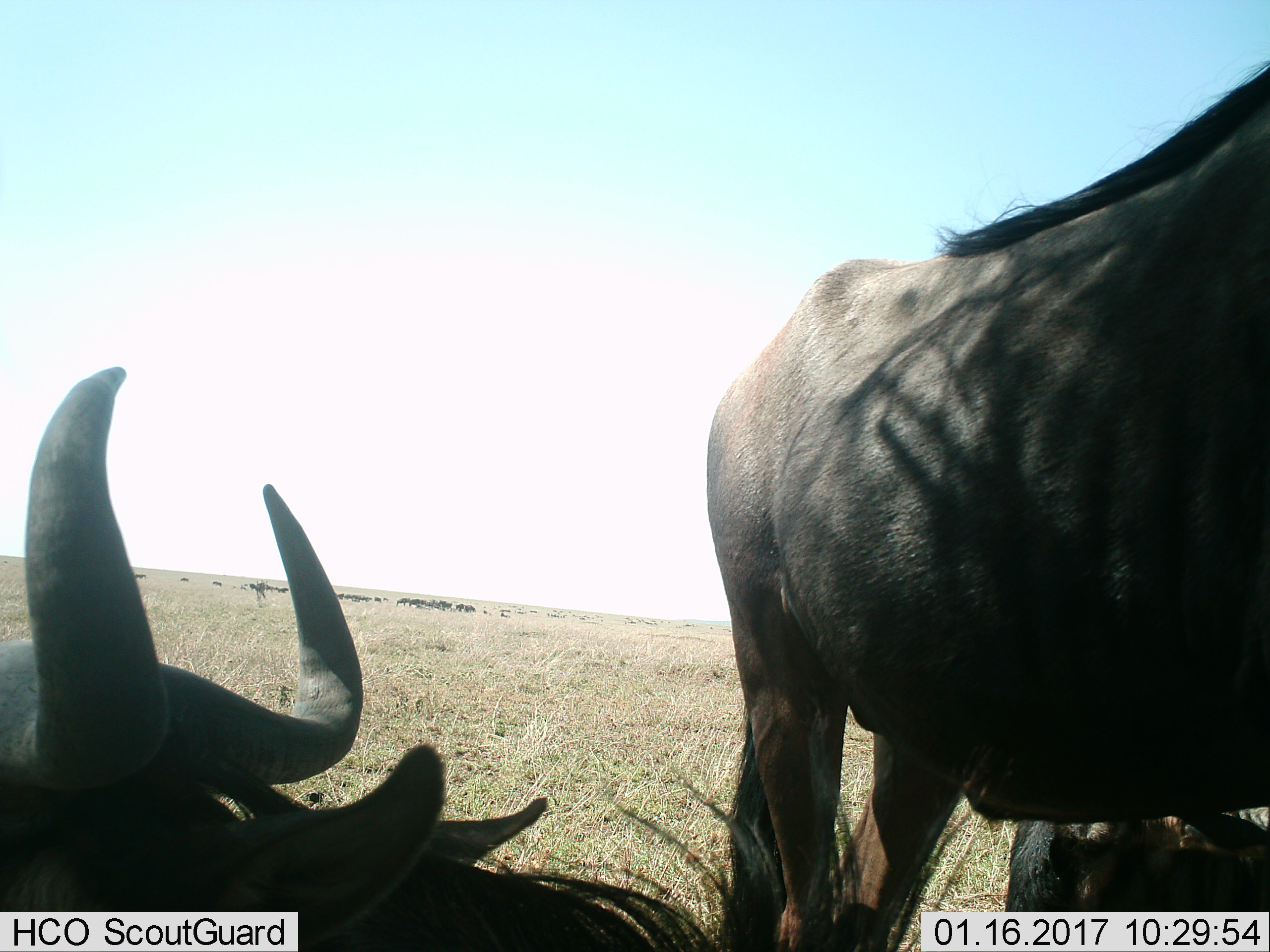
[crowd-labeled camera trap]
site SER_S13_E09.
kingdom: Animalia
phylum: Chordata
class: Mammalia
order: Artiodactyla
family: Bovidae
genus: Connochaetes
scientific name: Connochaetes taurinus taurinus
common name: blue wildebeest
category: wildebeestblue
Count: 3.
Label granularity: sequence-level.